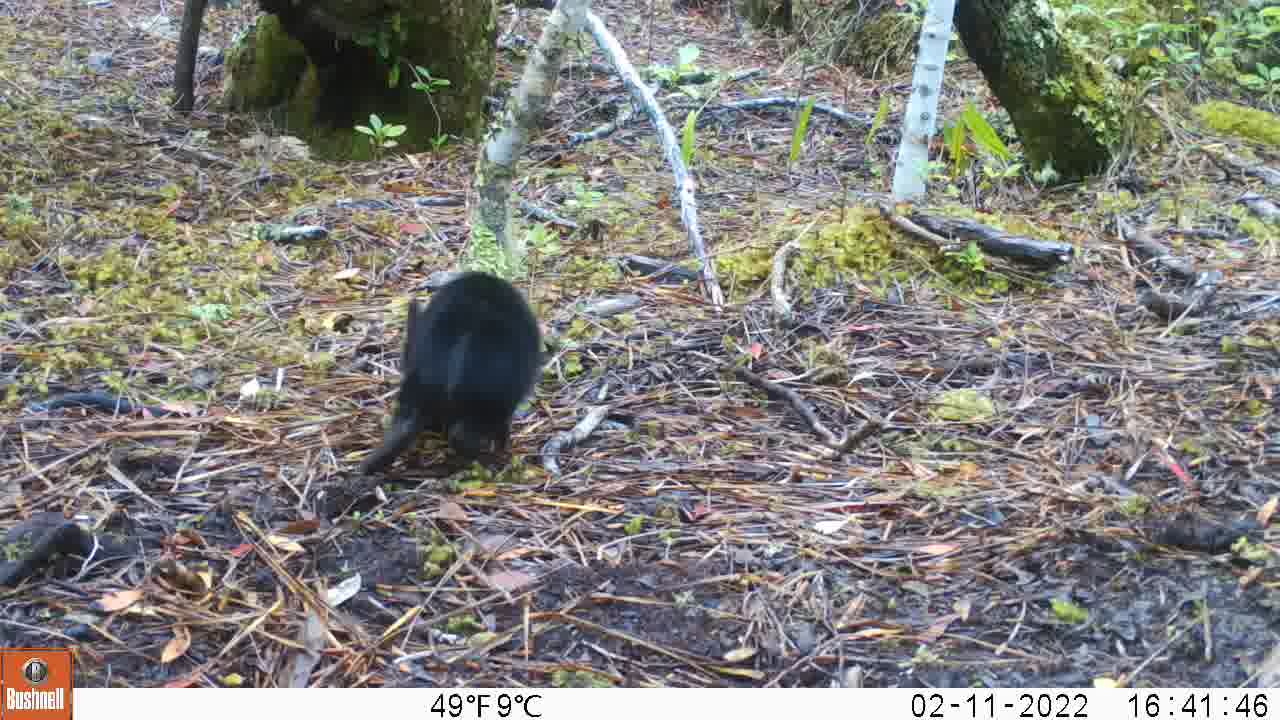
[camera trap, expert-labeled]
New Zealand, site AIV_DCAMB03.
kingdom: Animalia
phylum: Chordata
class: Mammalia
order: Artiodactyla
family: Suidae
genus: Sus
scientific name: Sus scrofa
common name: pig